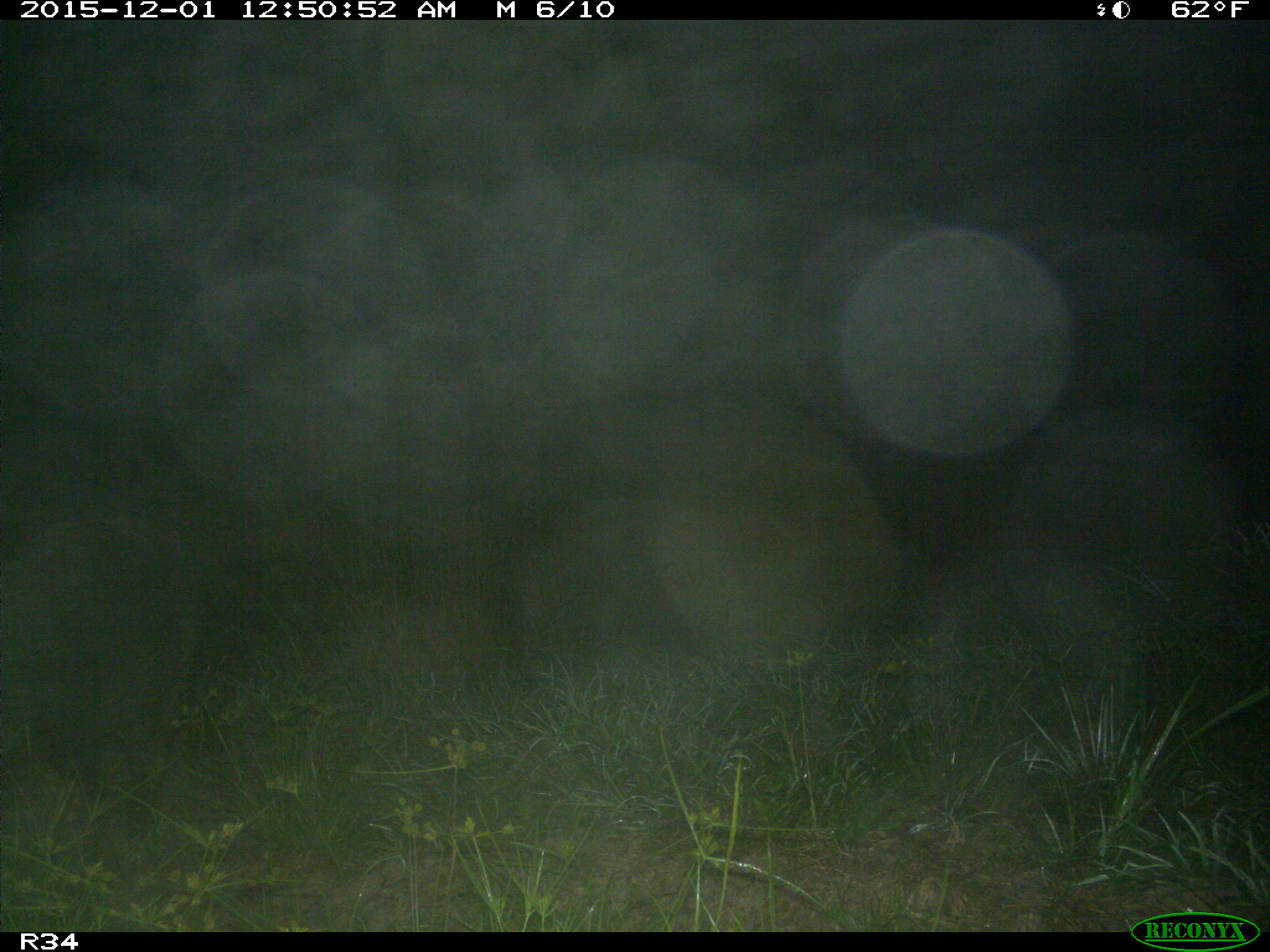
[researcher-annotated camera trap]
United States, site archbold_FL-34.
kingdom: Animalia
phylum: Chordata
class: Mammalia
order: Artiodactyla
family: Suidae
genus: Sus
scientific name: Sus scrofa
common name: wild boar